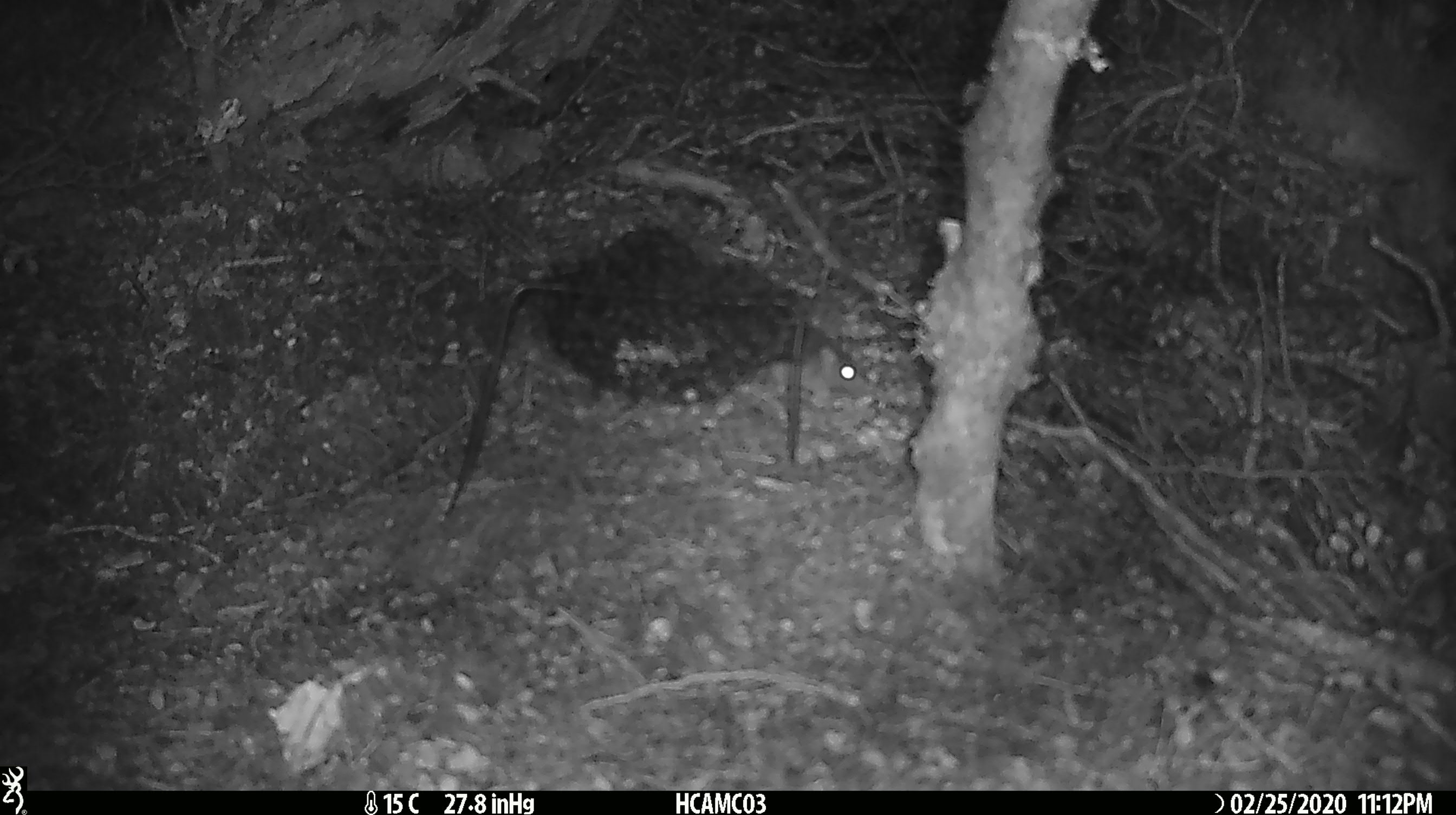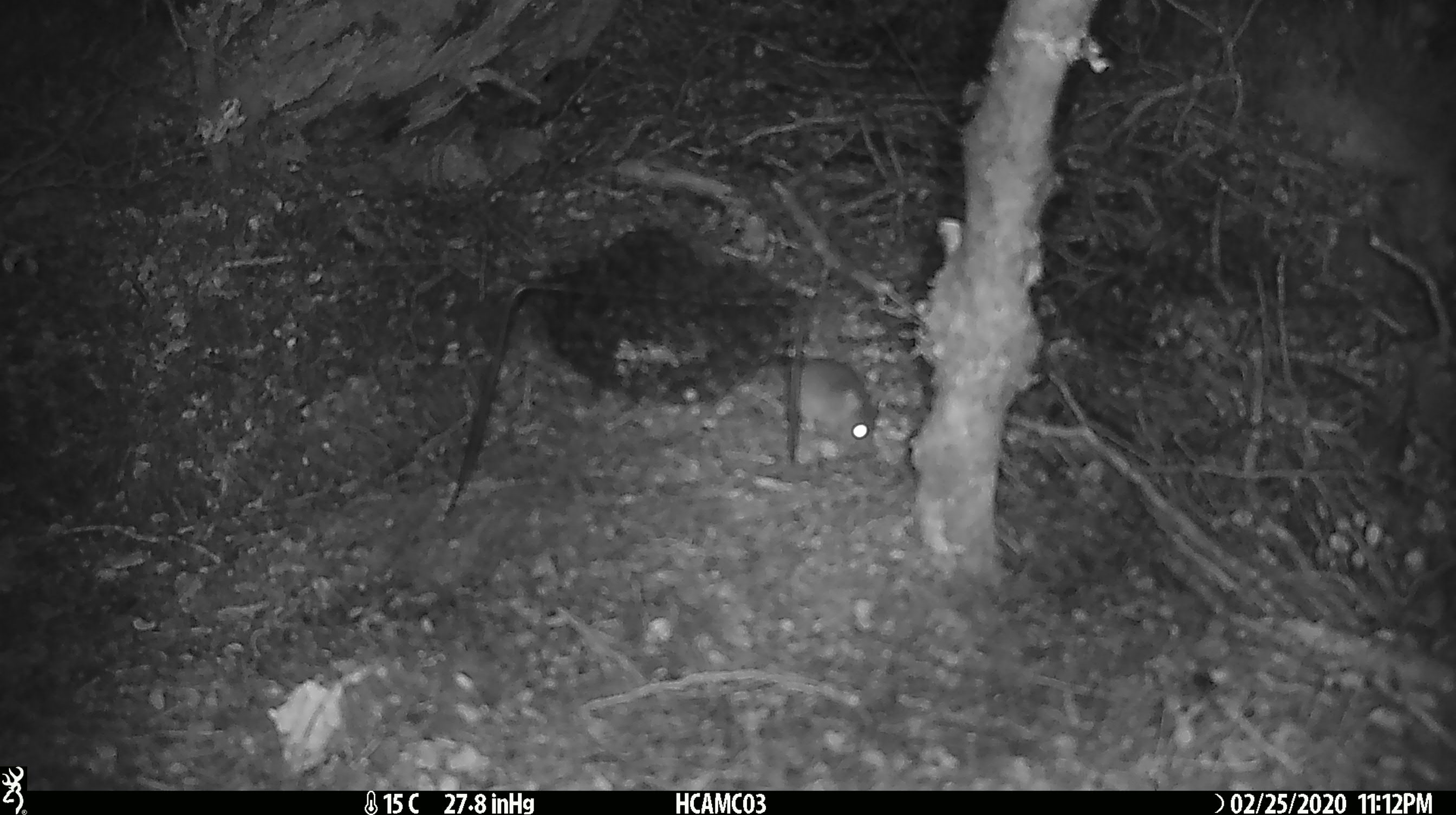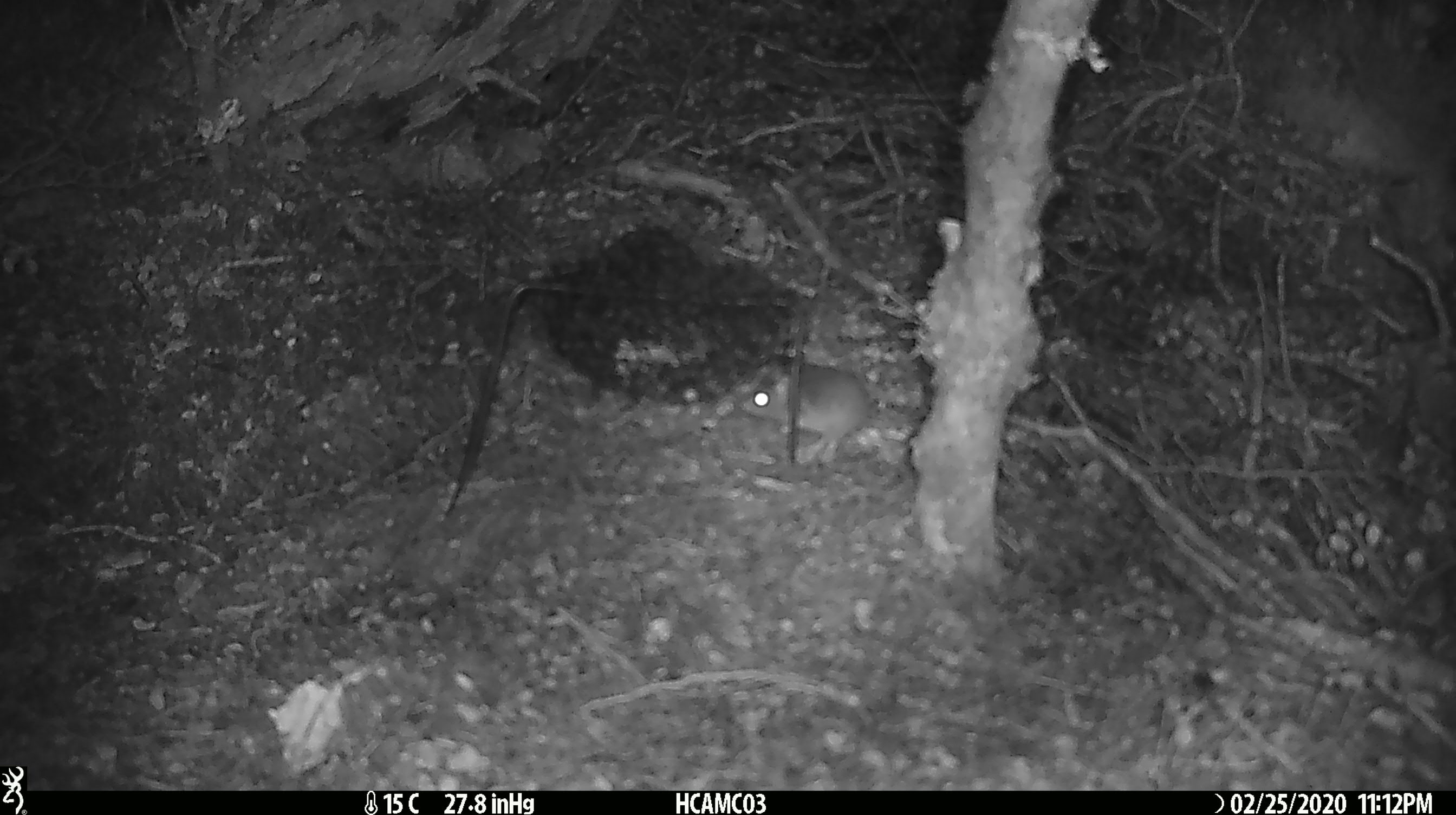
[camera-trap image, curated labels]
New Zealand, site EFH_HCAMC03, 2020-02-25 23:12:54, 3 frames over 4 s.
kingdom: Animalia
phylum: Chordata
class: Mammalia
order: Rodentia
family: Muridae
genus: Mus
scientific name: Mus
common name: mouse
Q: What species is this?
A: Mouse (Mus).